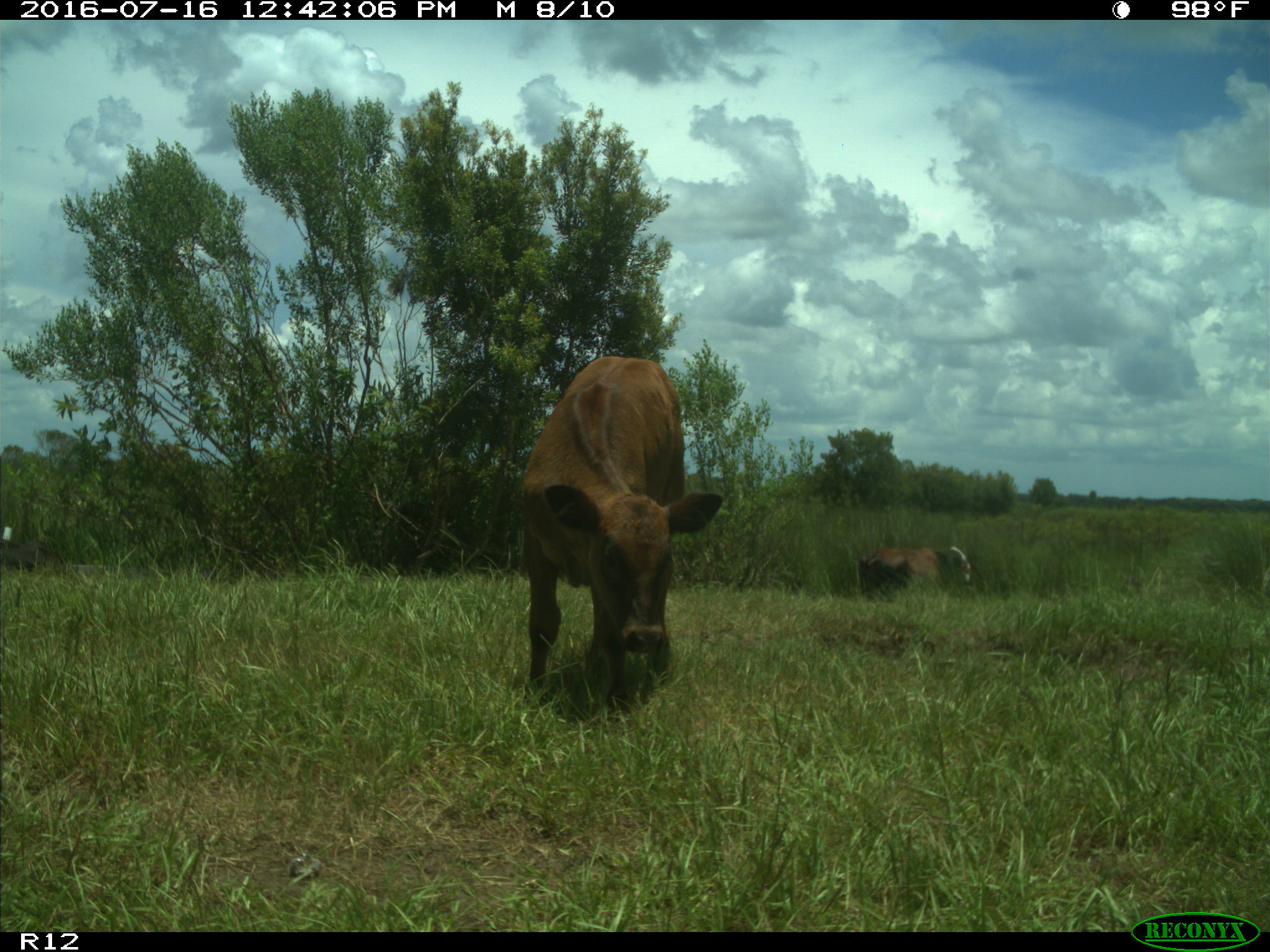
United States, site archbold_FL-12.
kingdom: Animalia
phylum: Chordata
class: Mammalia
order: Artiodactyla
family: Bovidae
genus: Bos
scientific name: Bos taurus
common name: domestic cow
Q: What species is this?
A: Bos taurus (domestic cow).